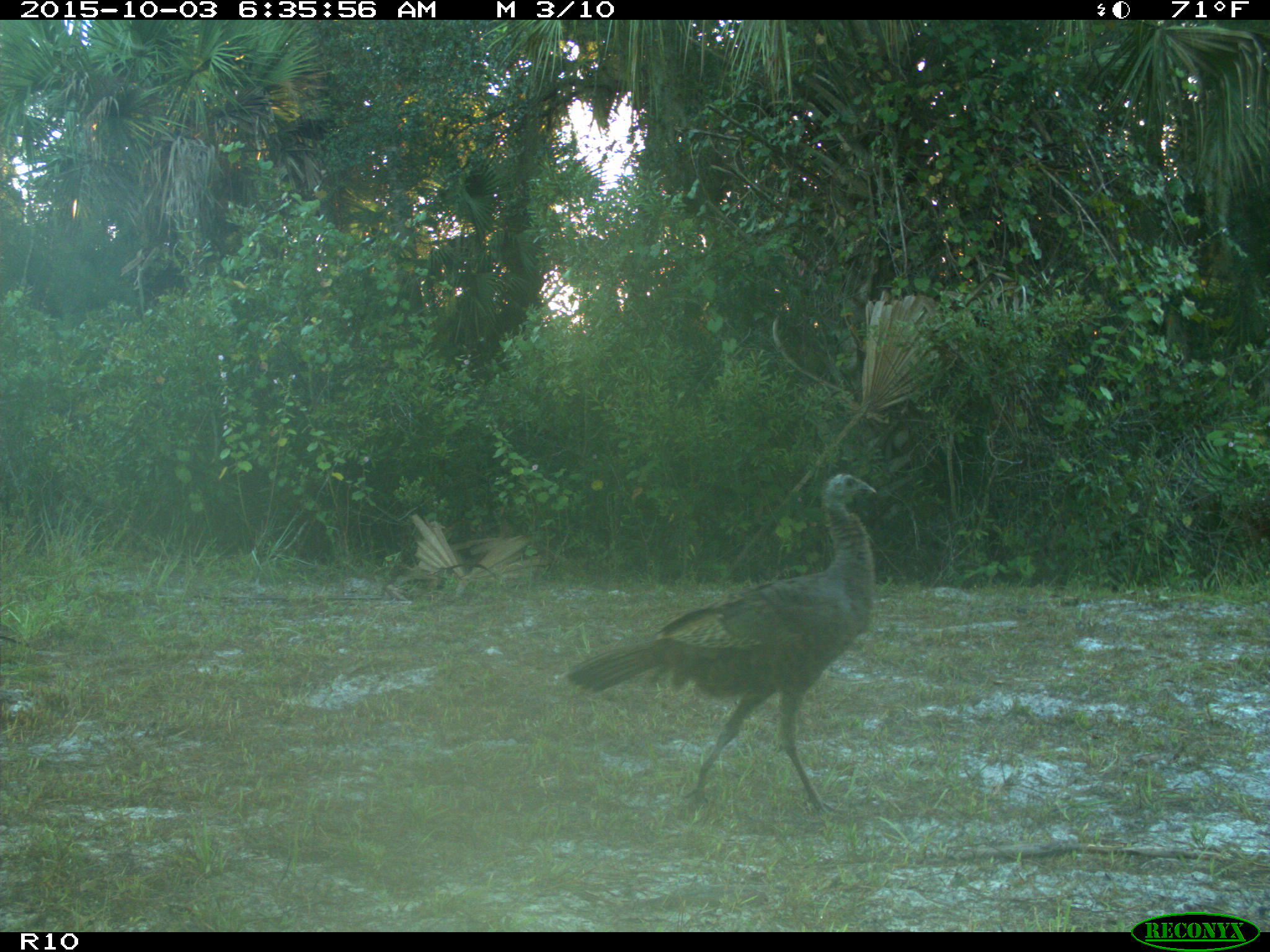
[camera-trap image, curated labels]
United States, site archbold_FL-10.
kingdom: Animalia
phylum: Chordata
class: Aves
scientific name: Aves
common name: birds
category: unidentified bird